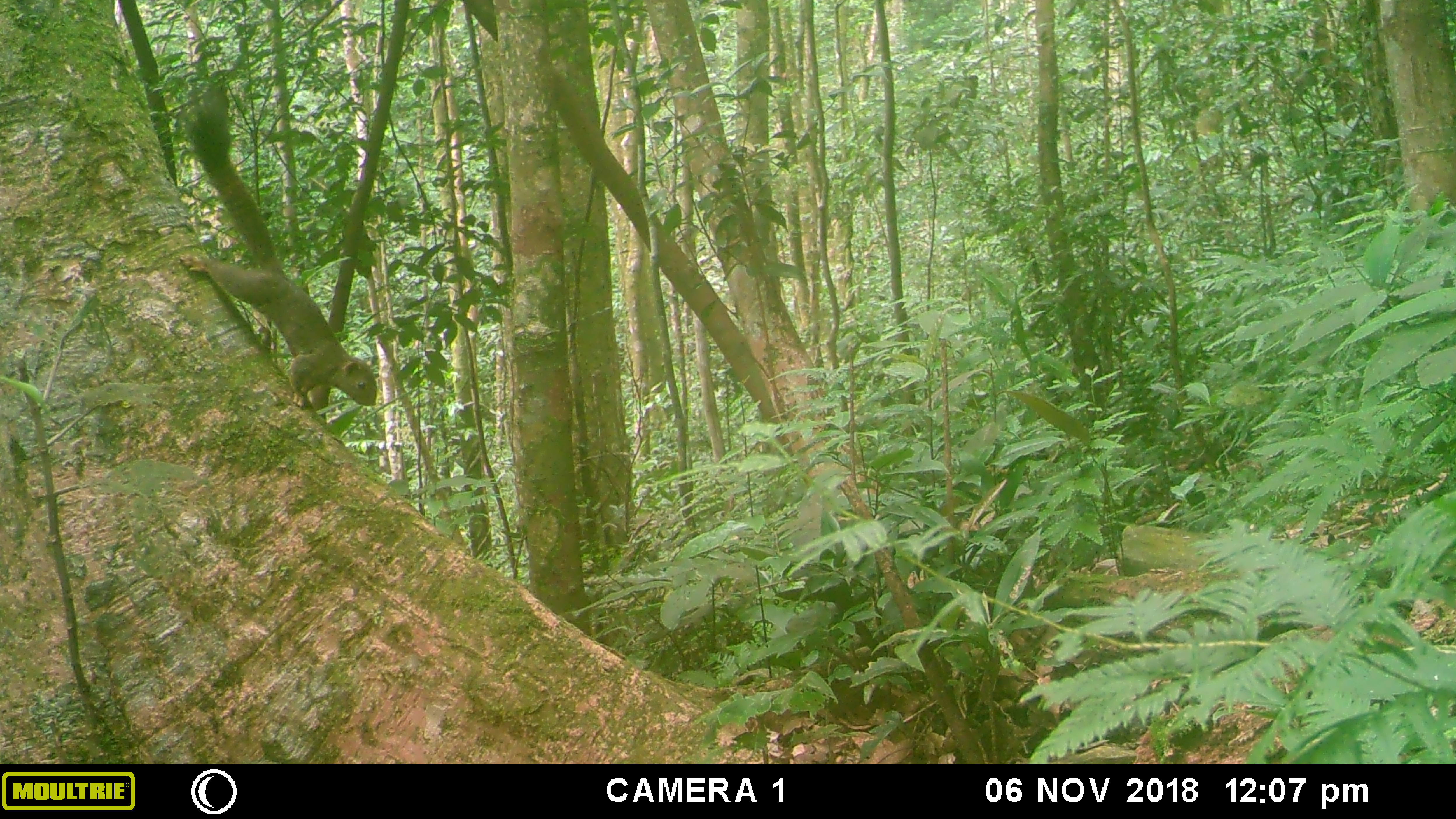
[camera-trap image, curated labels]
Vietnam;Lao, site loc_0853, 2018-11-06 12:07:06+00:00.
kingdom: Animalia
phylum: Chordata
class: Mammalia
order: Rodentia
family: Sciuridae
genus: Sciurus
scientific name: Sciurus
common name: squirrel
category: unidentified squirrel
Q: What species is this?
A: Unidentified squirrel (squirrel) (Sciurus).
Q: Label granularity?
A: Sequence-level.